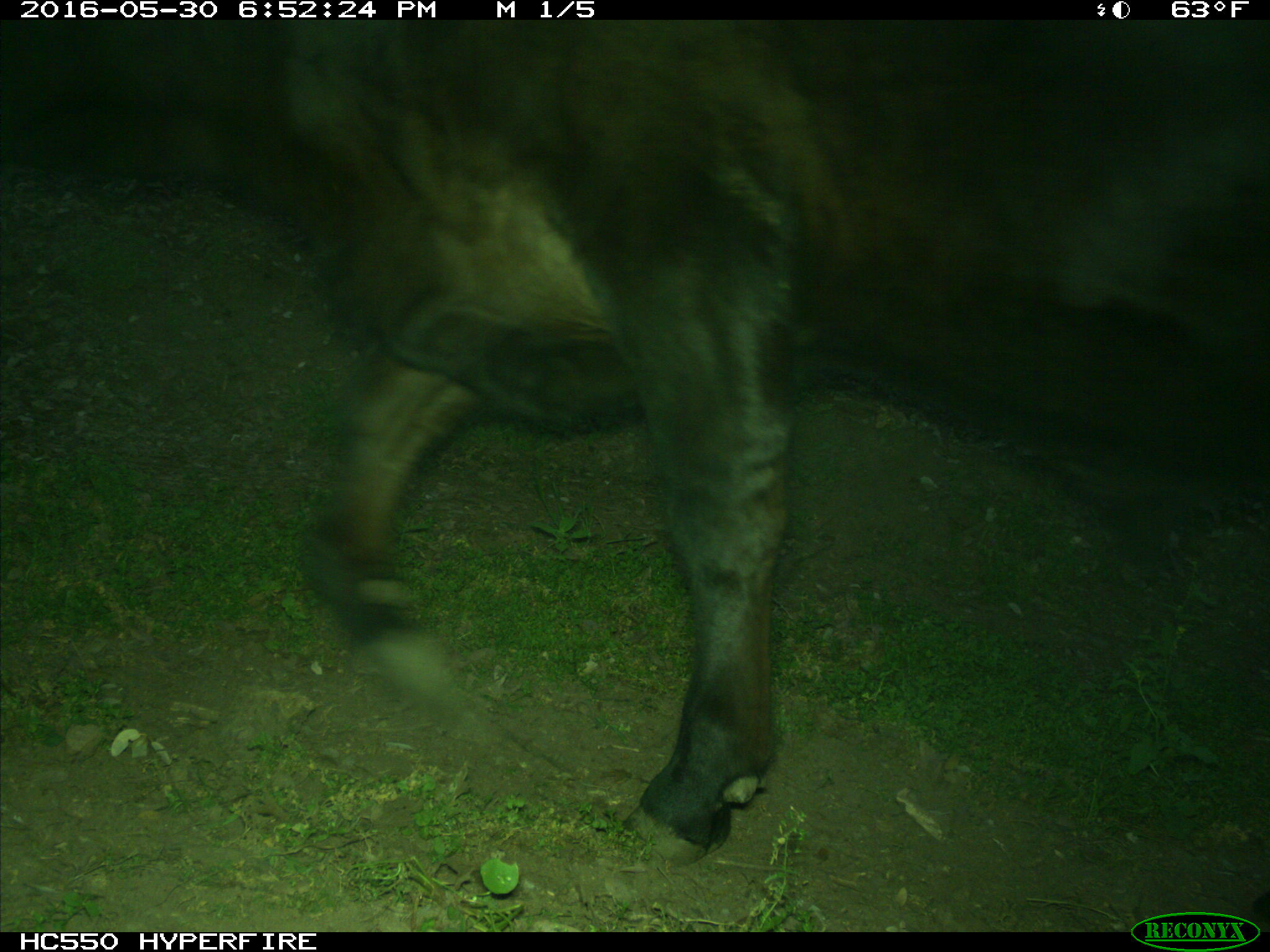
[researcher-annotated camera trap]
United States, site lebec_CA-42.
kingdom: Animalia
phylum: Chordata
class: Mammalia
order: Artiodactyla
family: Bovidae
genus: Bos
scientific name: Bos taurus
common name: domestic cow